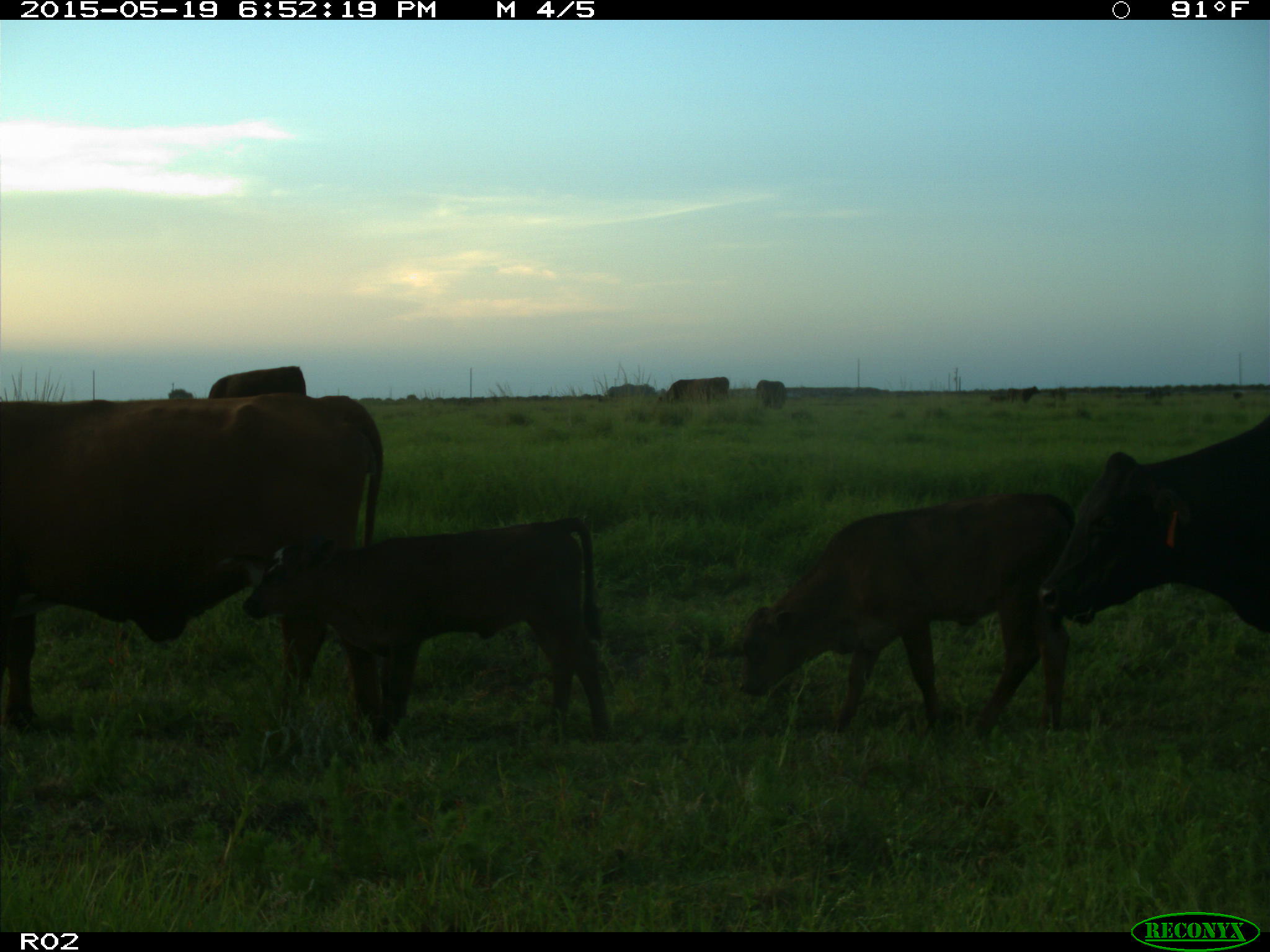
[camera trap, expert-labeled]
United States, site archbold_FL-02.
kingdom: Animalia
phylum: Chordata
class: Mammalia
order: Artiodactyla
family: Bovidae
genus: Bos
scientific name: Bos taurus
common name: domestic cow